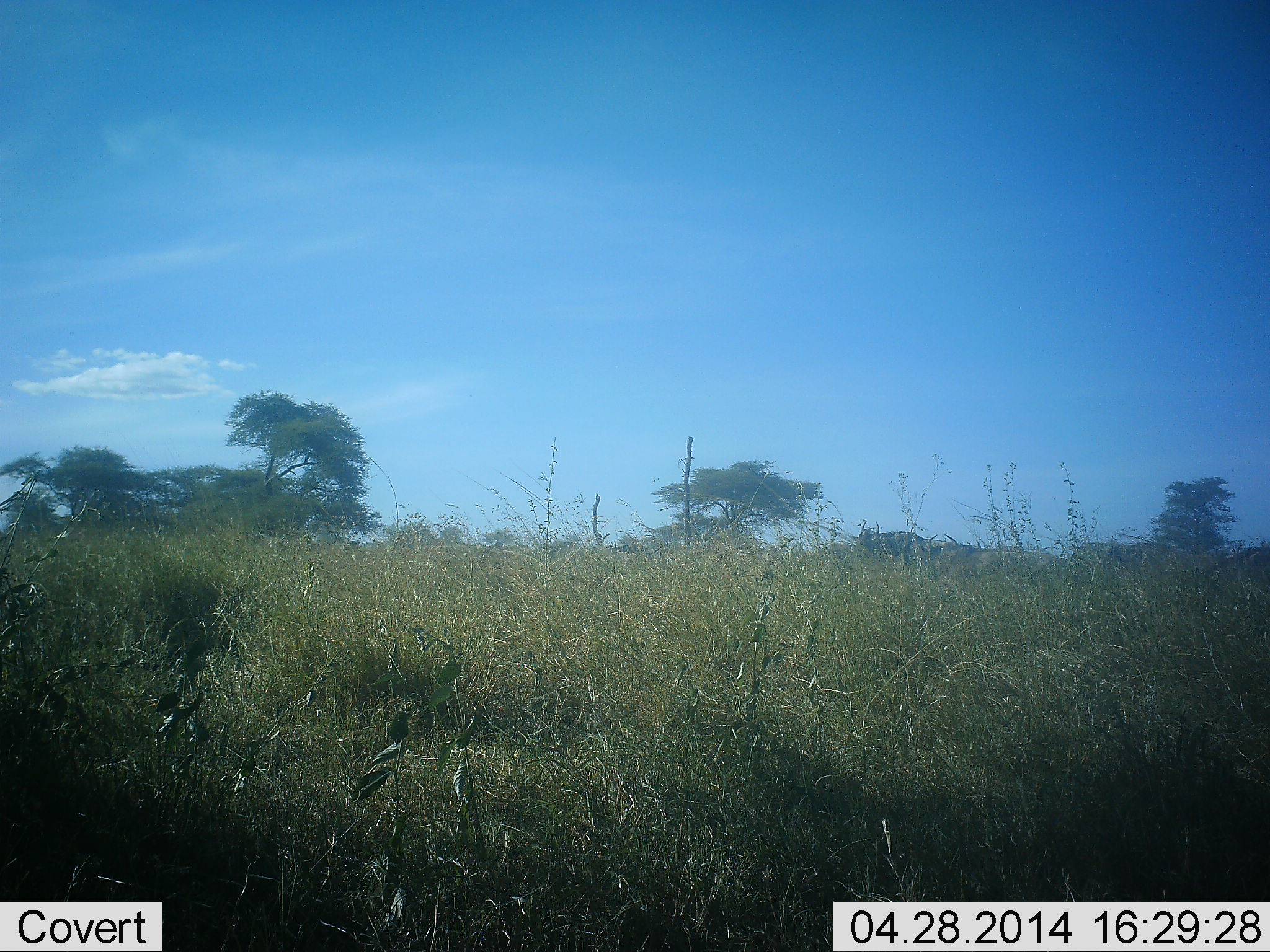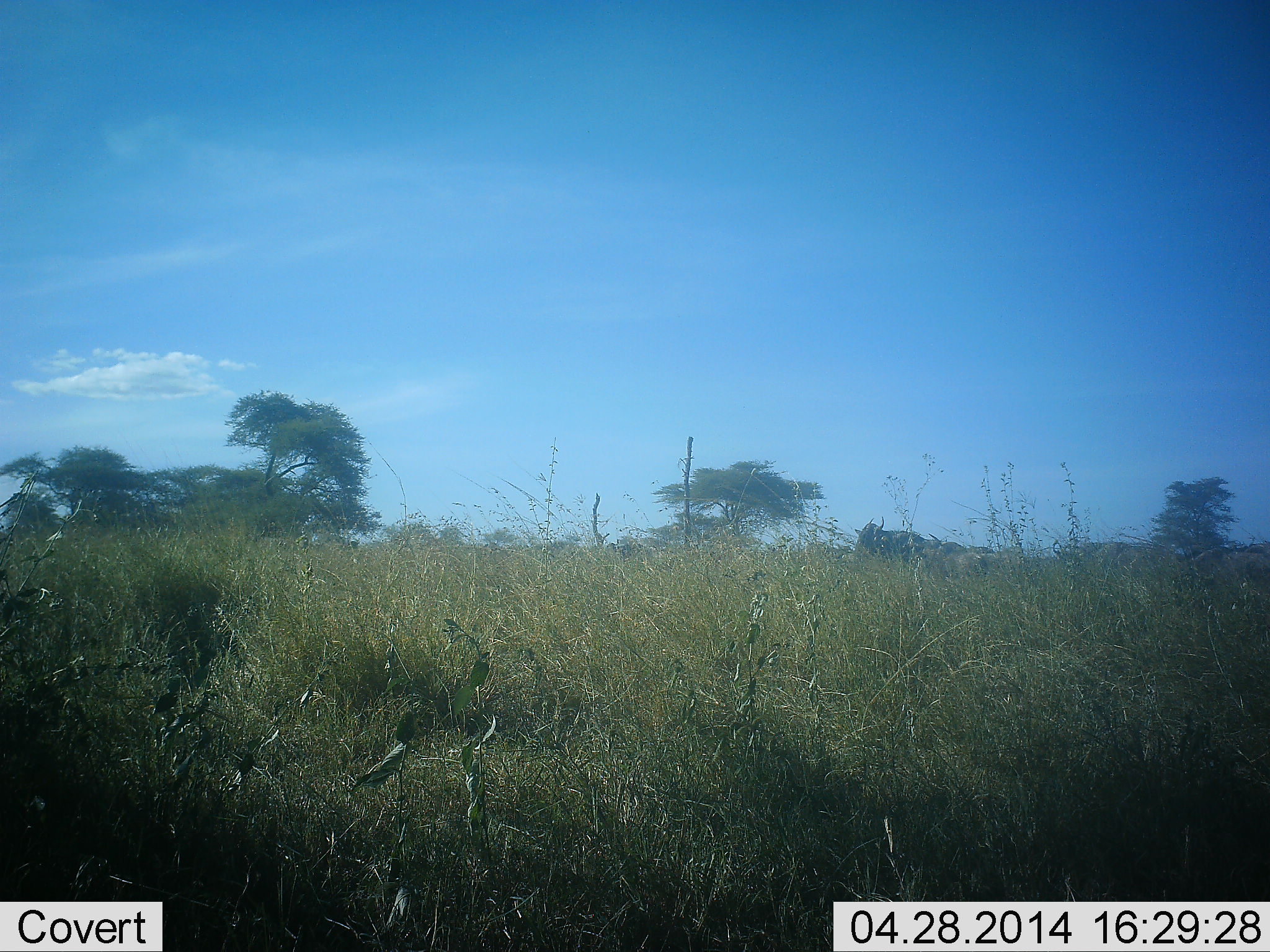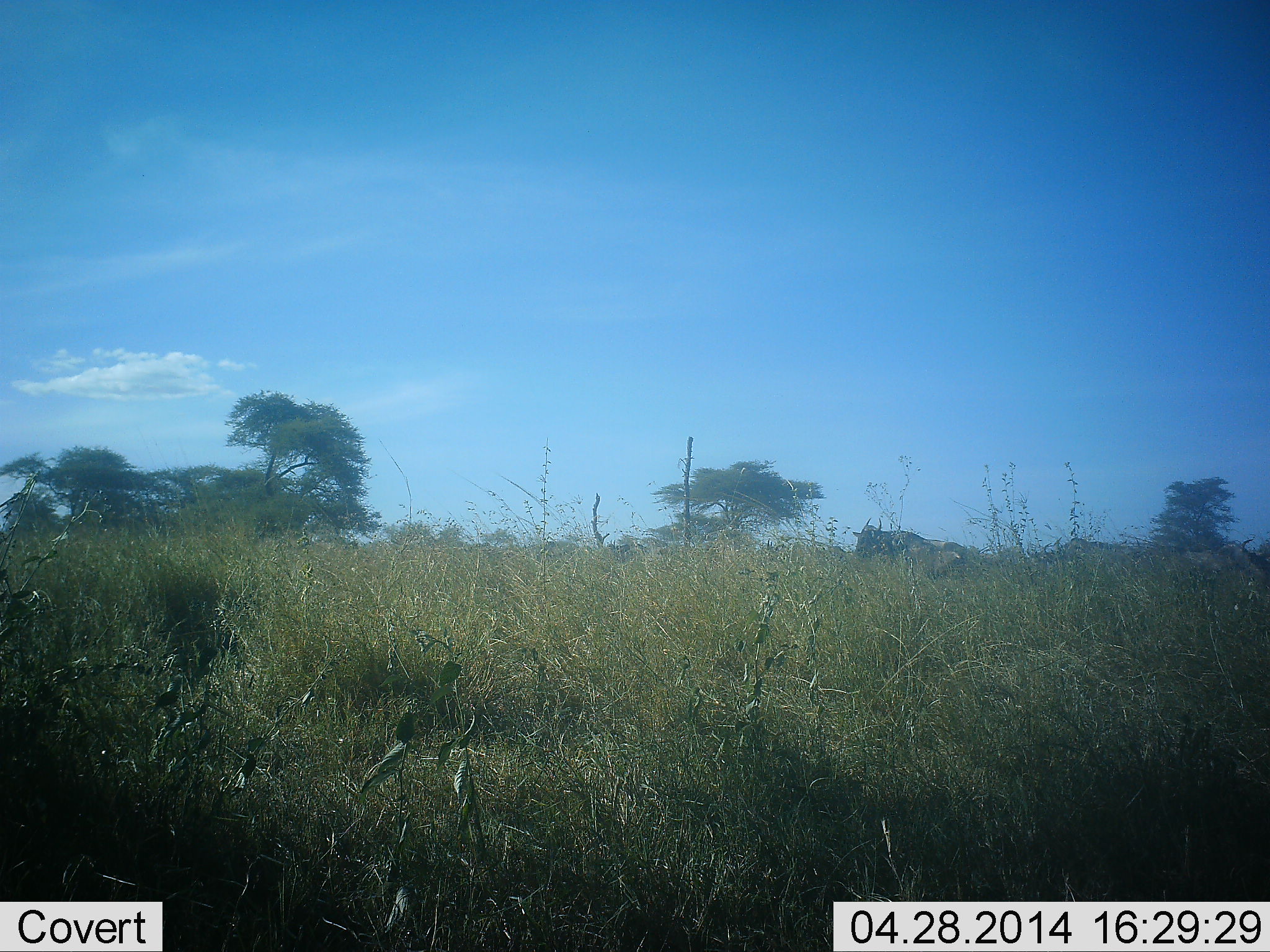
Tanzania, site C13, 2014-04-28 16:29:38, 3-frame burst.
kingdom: Animalia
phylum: Chordata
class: Mammalia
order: Artiodactyla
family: Bovidae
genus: Connochaetes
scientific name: Connochaetes taurinus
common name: blue wildebeest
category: wildebeest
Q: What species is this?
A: Wildebeest (blue wildebeest) (Connochaetes taurinus).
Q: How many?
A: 7.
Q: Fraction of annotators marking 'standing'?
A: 0%.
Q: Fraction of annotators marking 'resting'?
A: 0%.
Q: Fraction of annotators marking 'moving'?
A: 88%.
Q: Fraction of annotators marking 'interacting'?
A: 0%.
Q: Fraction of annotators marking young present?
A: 0%.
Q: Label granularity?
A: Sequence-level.